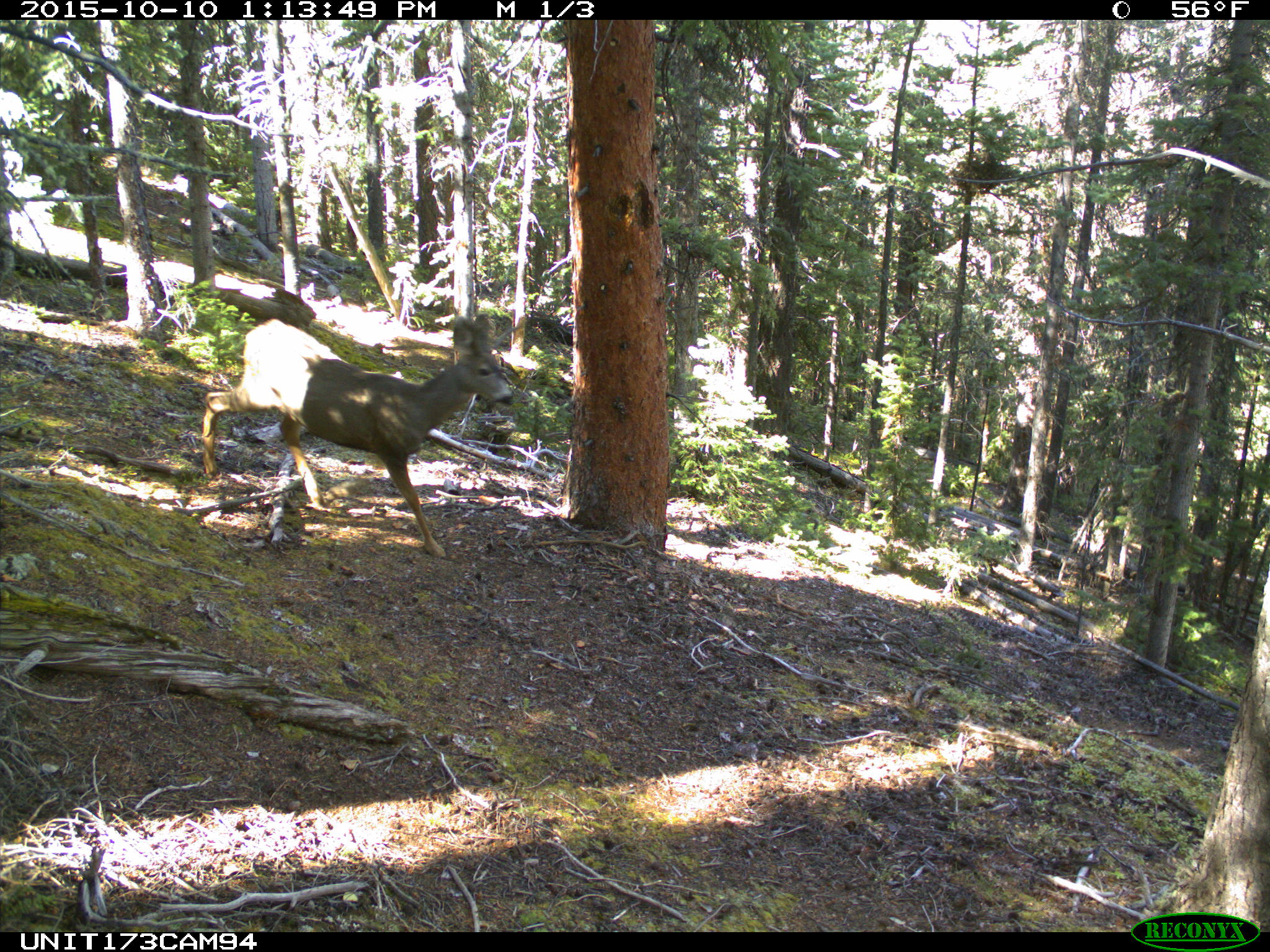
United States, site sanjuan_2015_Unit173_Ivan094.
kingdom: Animalia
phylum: Chordata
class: Mammalia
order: Artiodactyla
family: Cervidae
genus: Odocoileus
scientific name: Odocoileus hemionus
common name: mule deer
Odocoileus hemionus (mule deer).